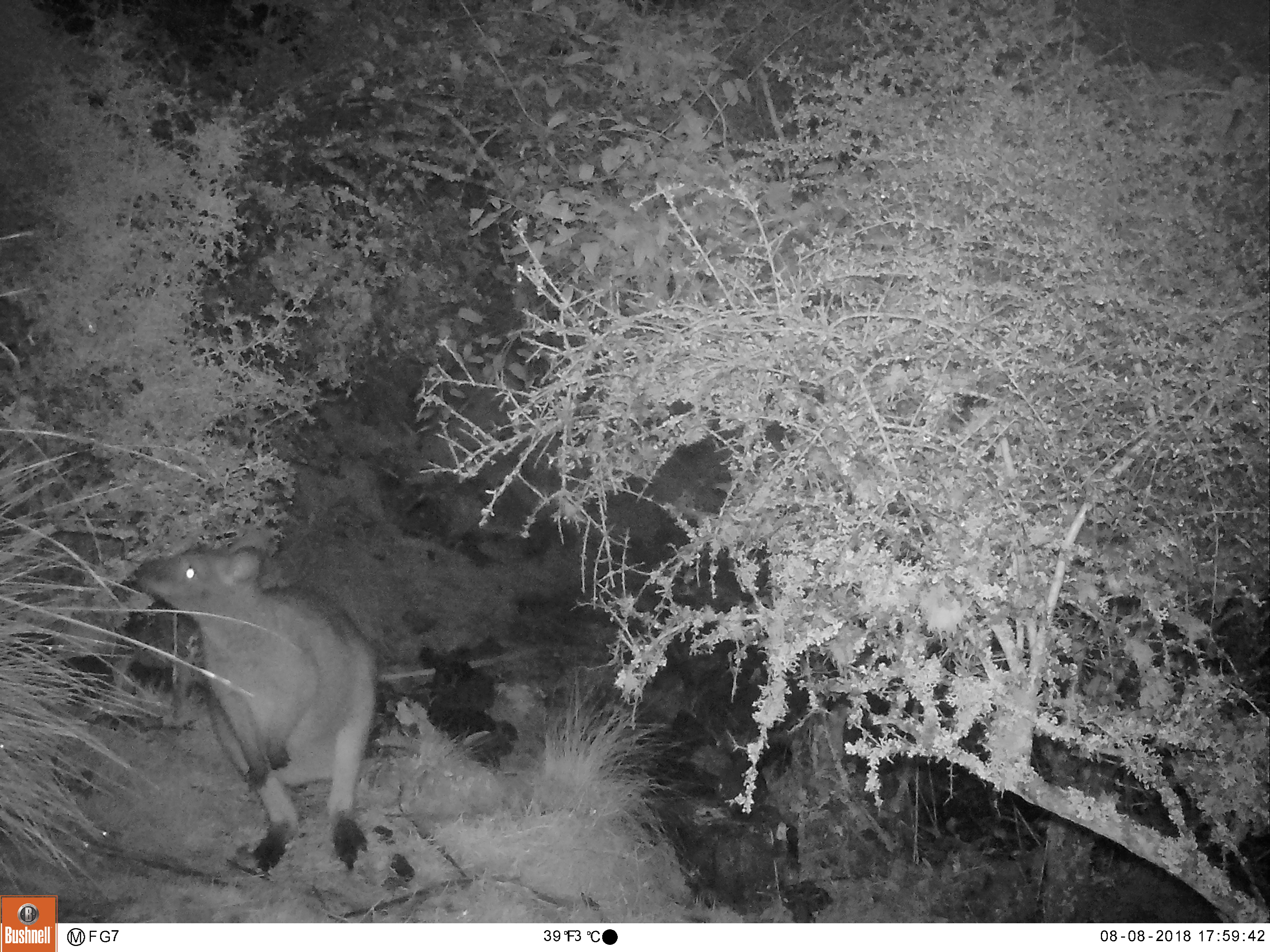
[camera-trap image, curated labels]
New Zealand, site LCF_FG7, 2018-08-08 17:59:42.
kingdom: Animalia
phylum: Chordata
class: Mammalia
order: Diprotodontia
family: Macropodidae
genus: Notamacropus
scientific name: Notamacropus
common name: wallaby